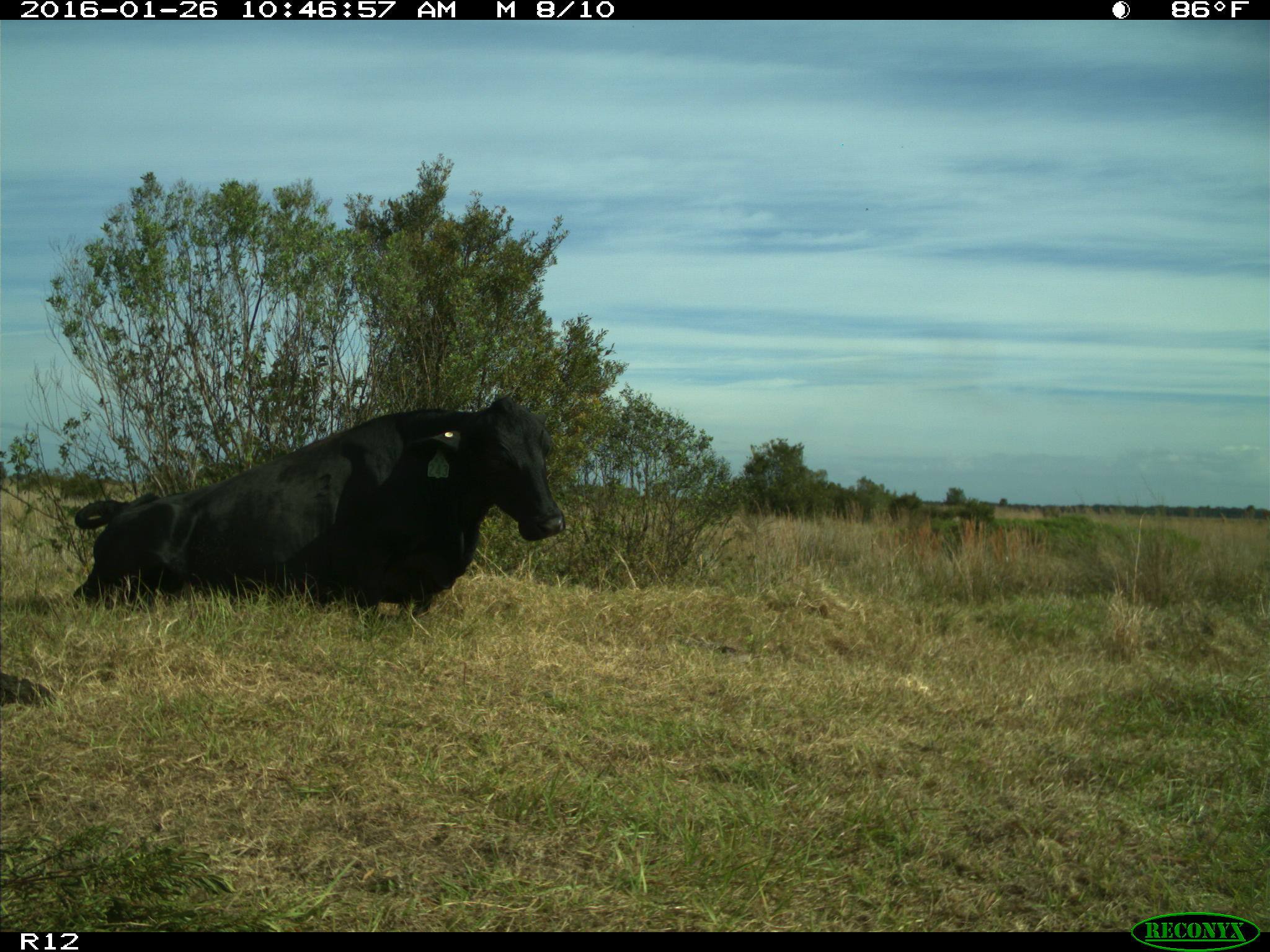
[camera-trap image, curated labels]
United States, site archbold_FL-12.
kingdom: Animalia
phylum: Chordata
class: Mammalia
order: Artiodactyla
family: Bovidae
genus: Bos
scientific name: Bos taurus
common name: domestic cow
Bos taurus (domestic cow).